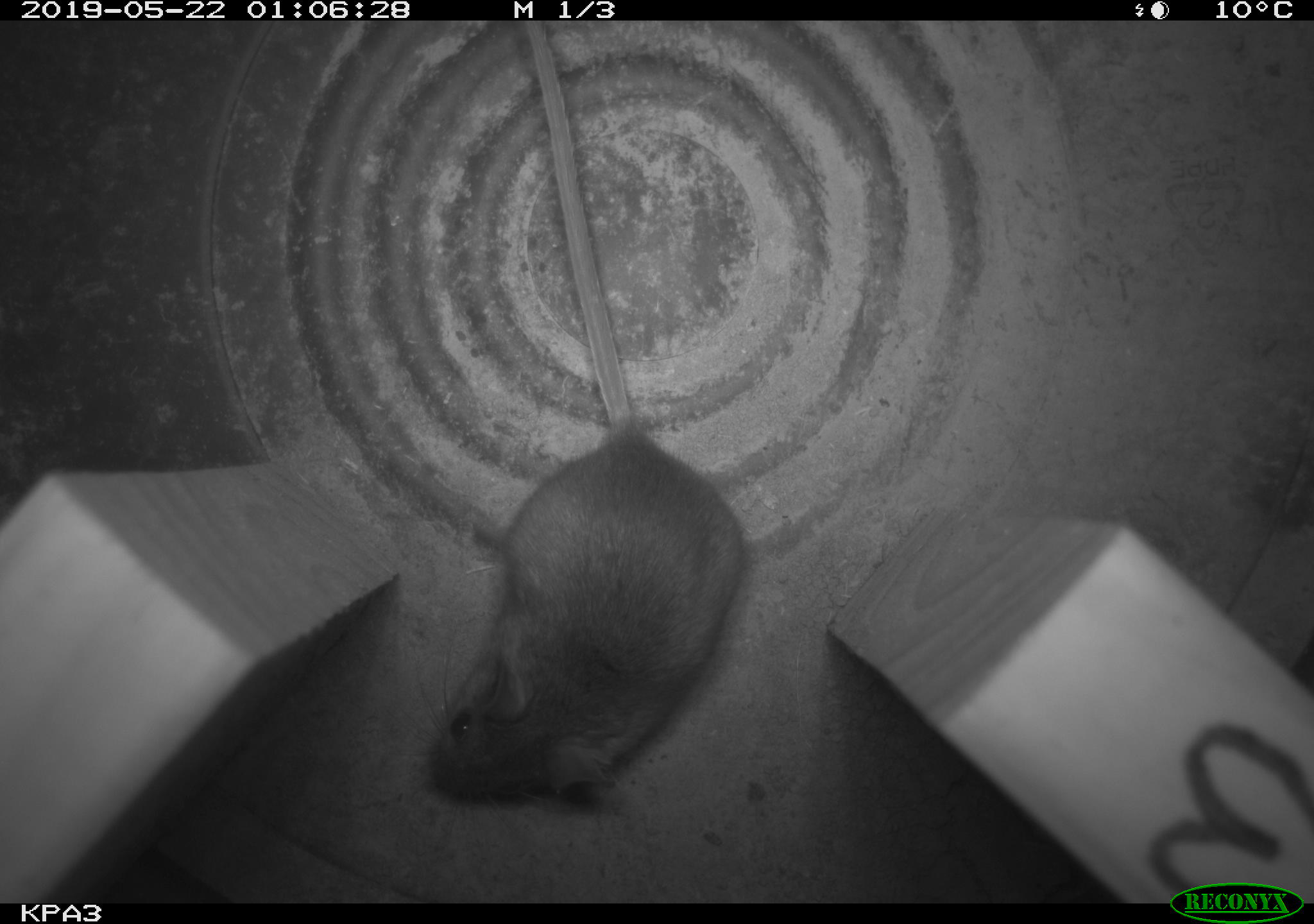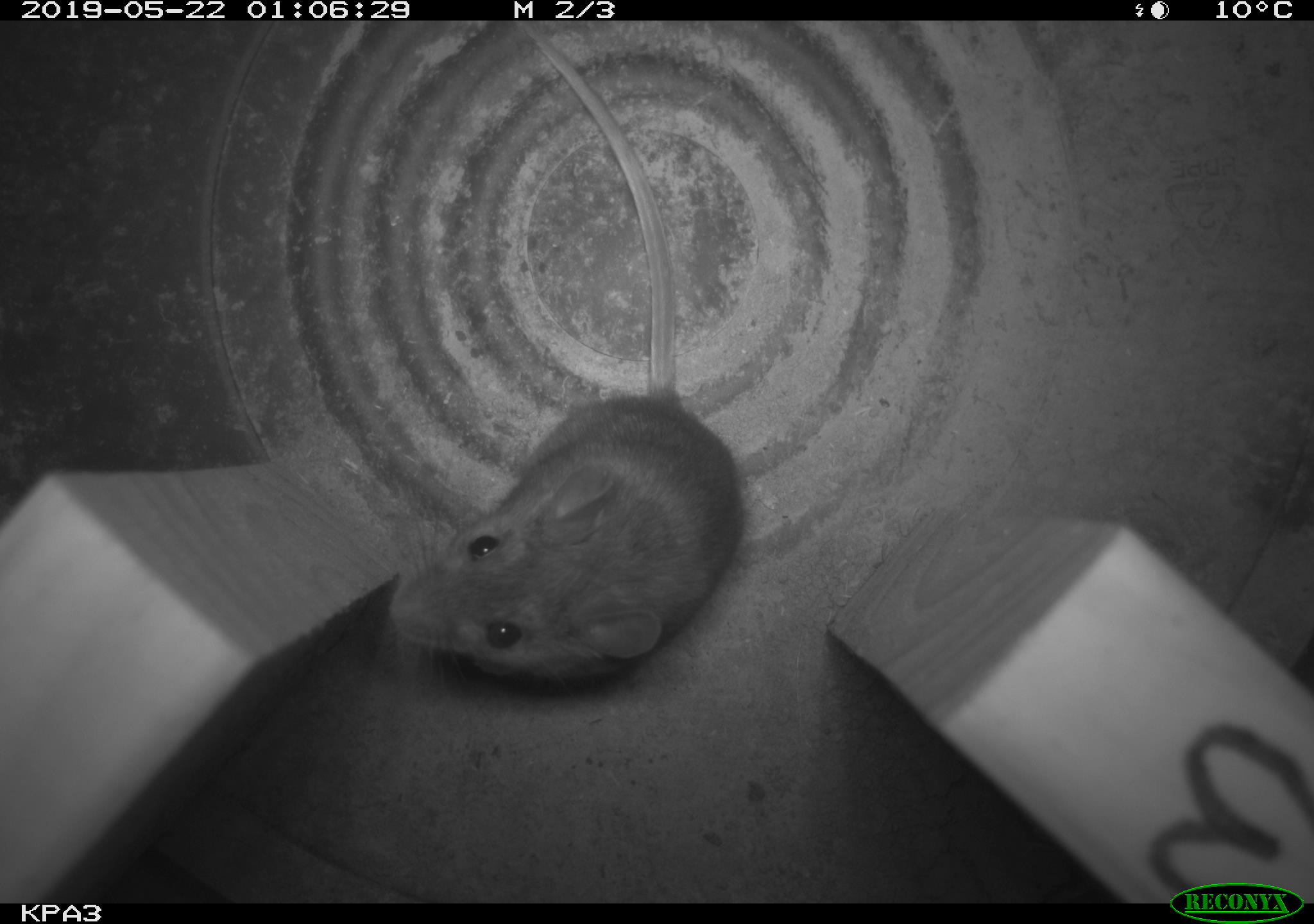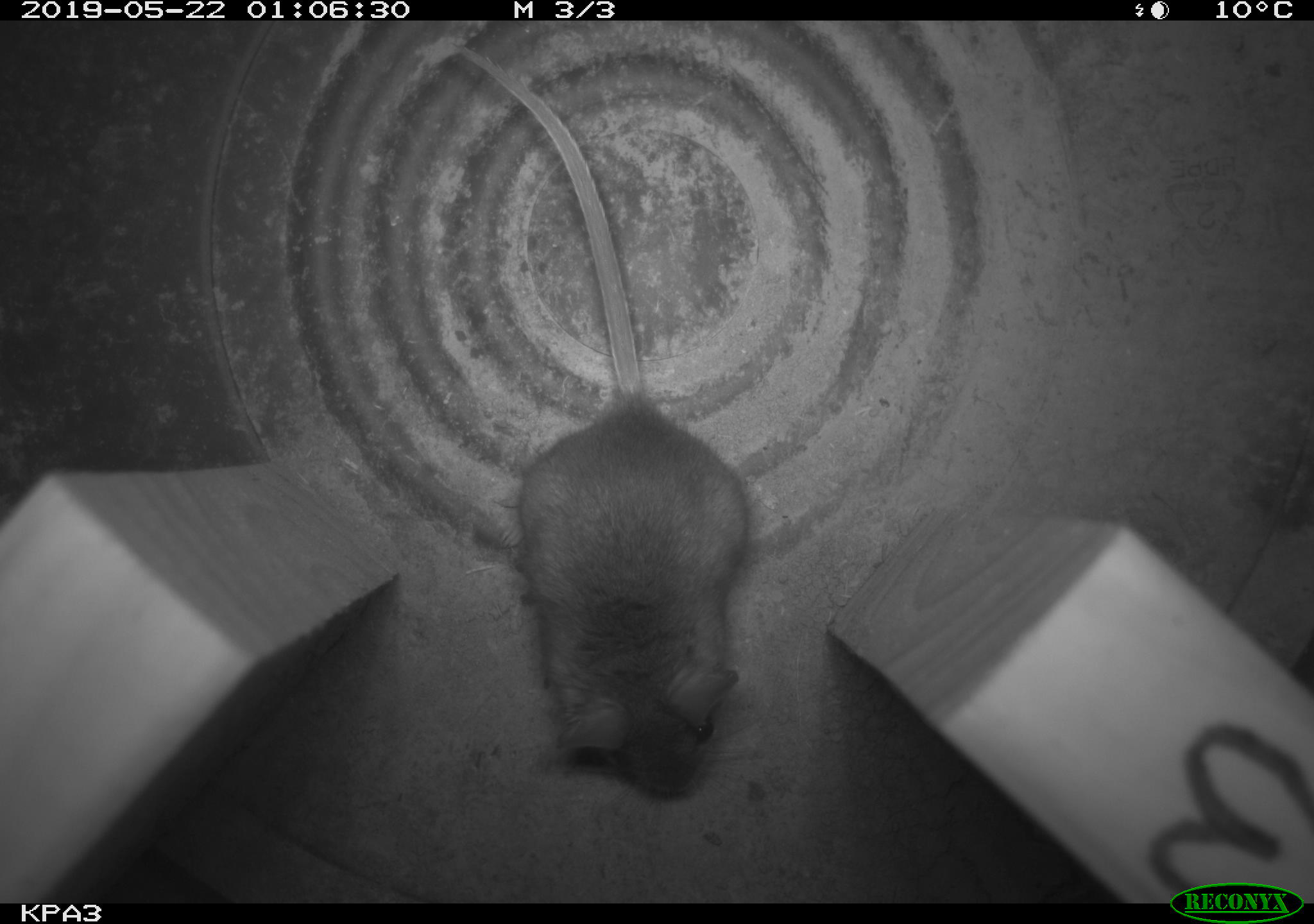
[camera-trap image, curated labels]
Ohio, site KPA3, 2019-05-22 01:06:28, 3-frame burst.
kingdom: Animalia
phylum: Chordata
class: Mammalia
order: Rodentia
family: Cricetidae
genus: Peromyscus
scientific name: Peromyscus leucopus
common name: white-footed mouse